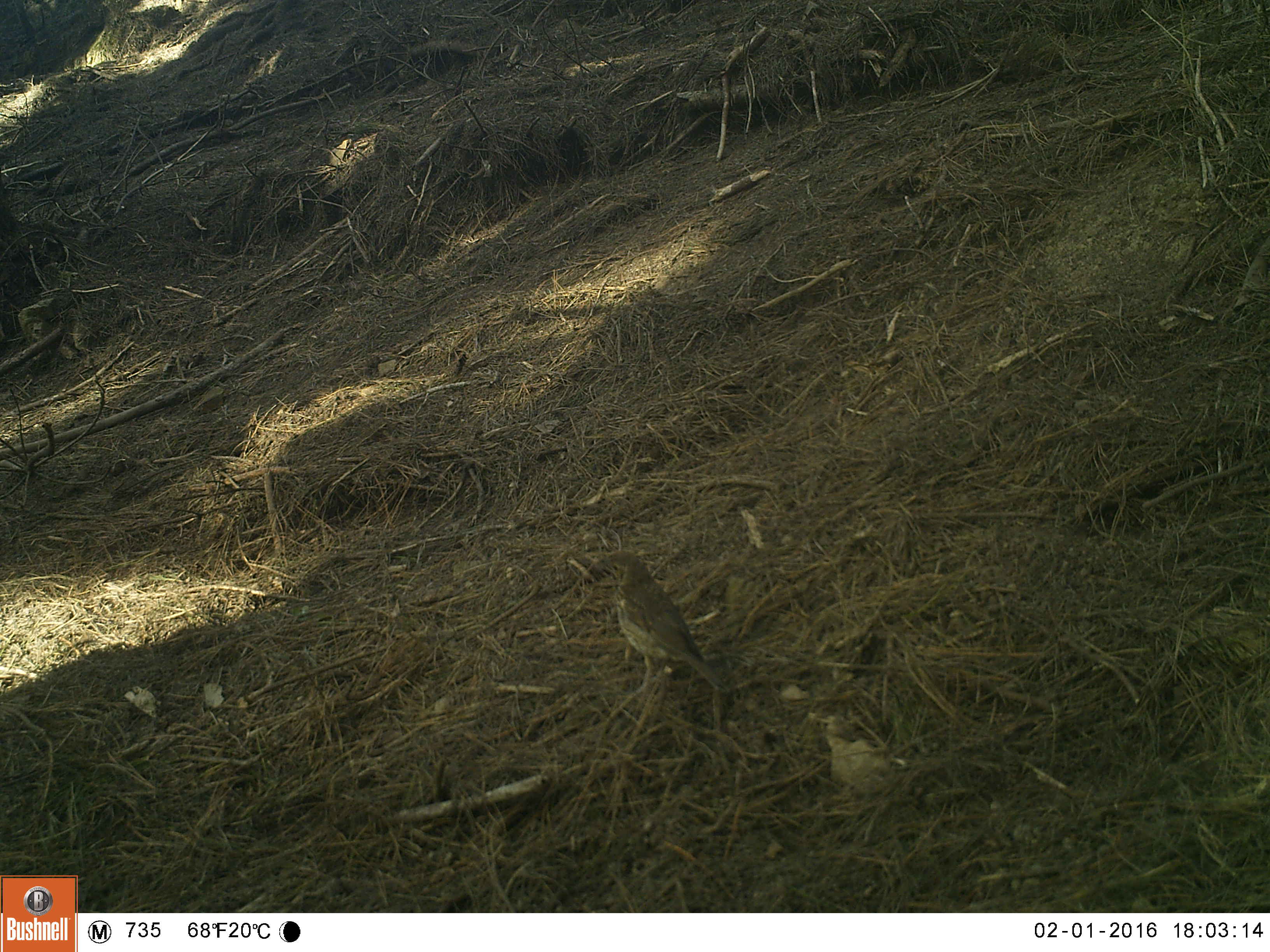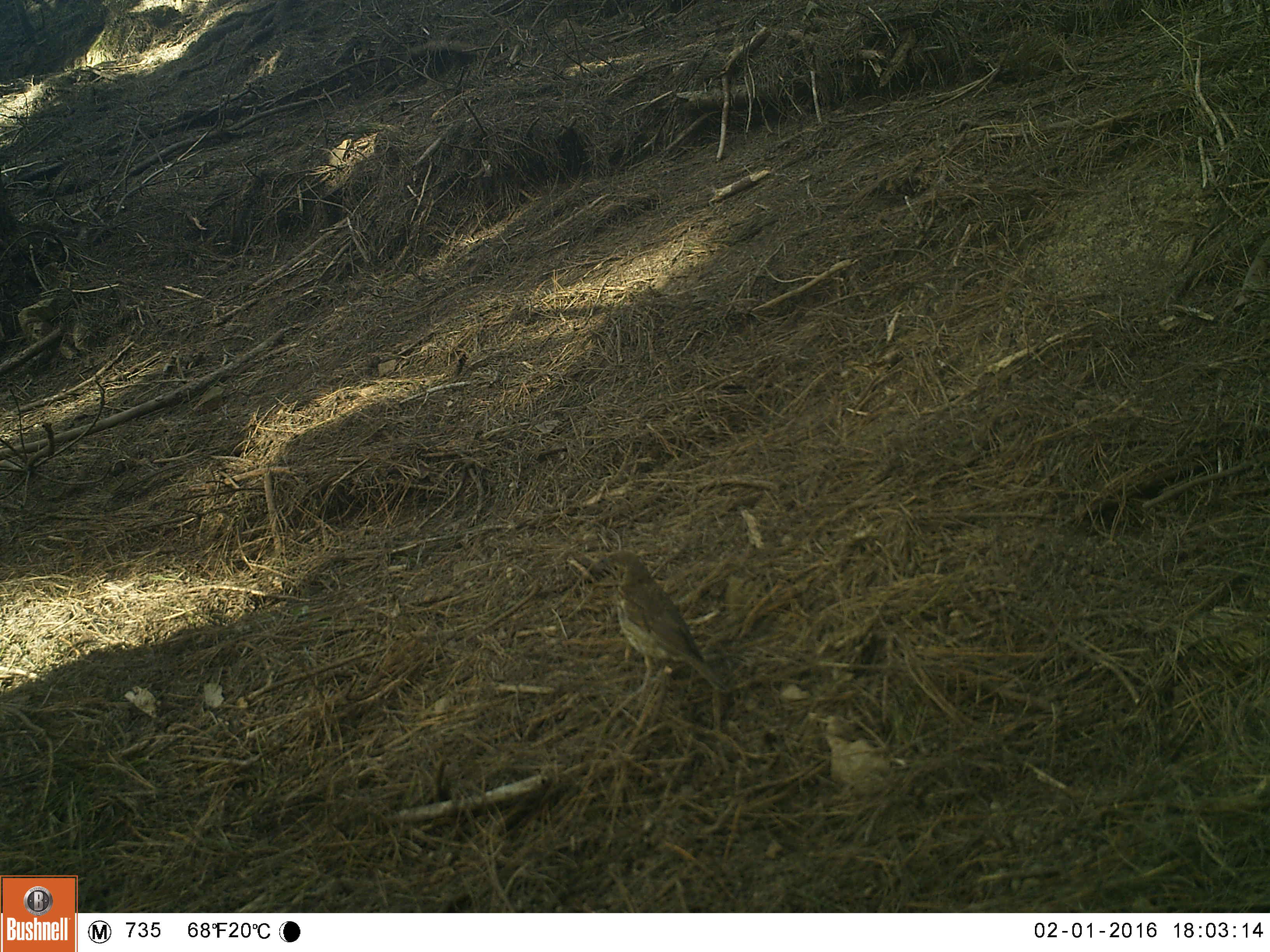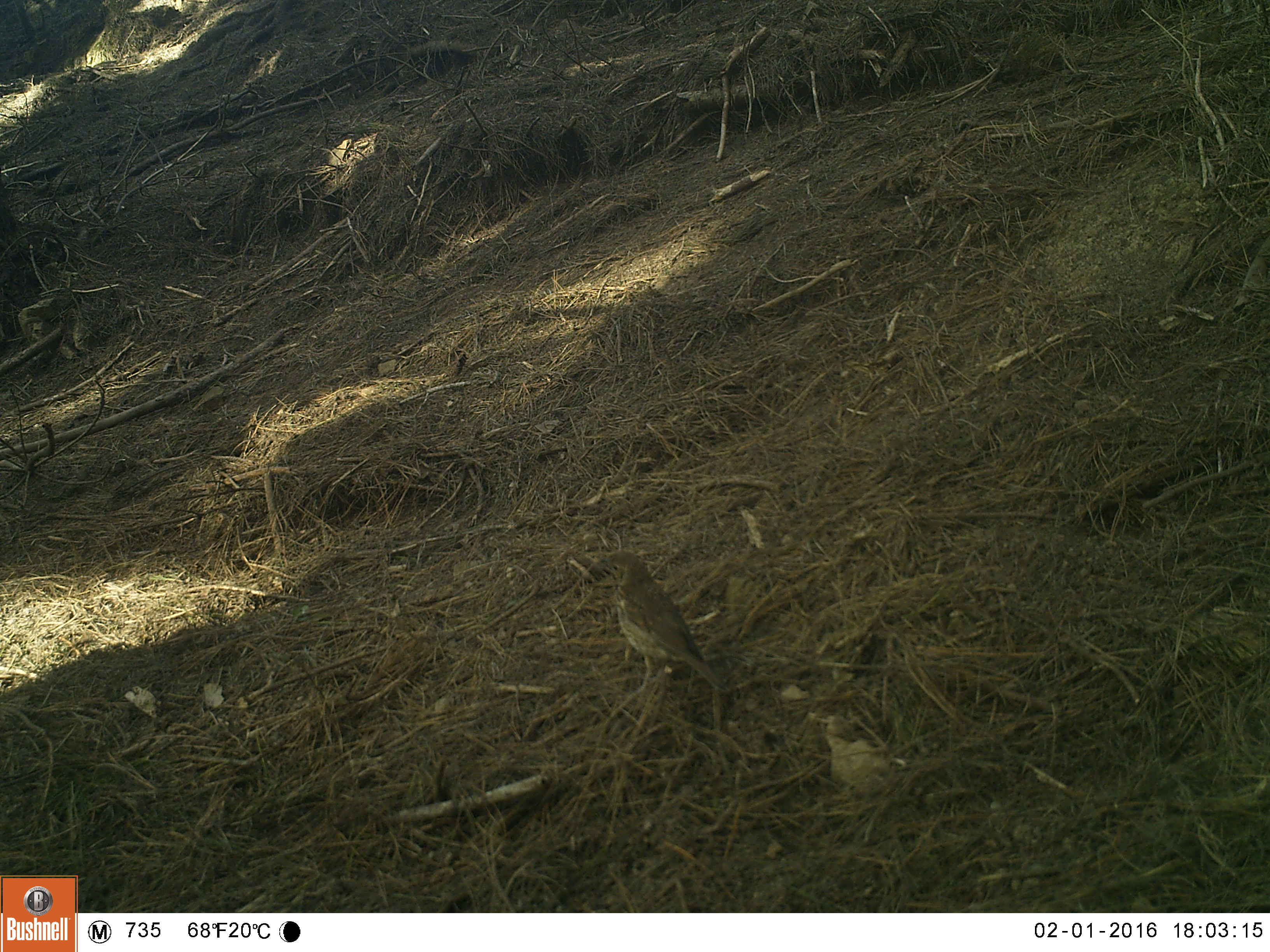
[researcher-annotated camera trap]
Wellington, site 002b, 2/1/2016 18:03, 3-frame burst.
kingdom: Animalia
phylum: Chordata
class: Aves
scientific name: Aves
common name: bird